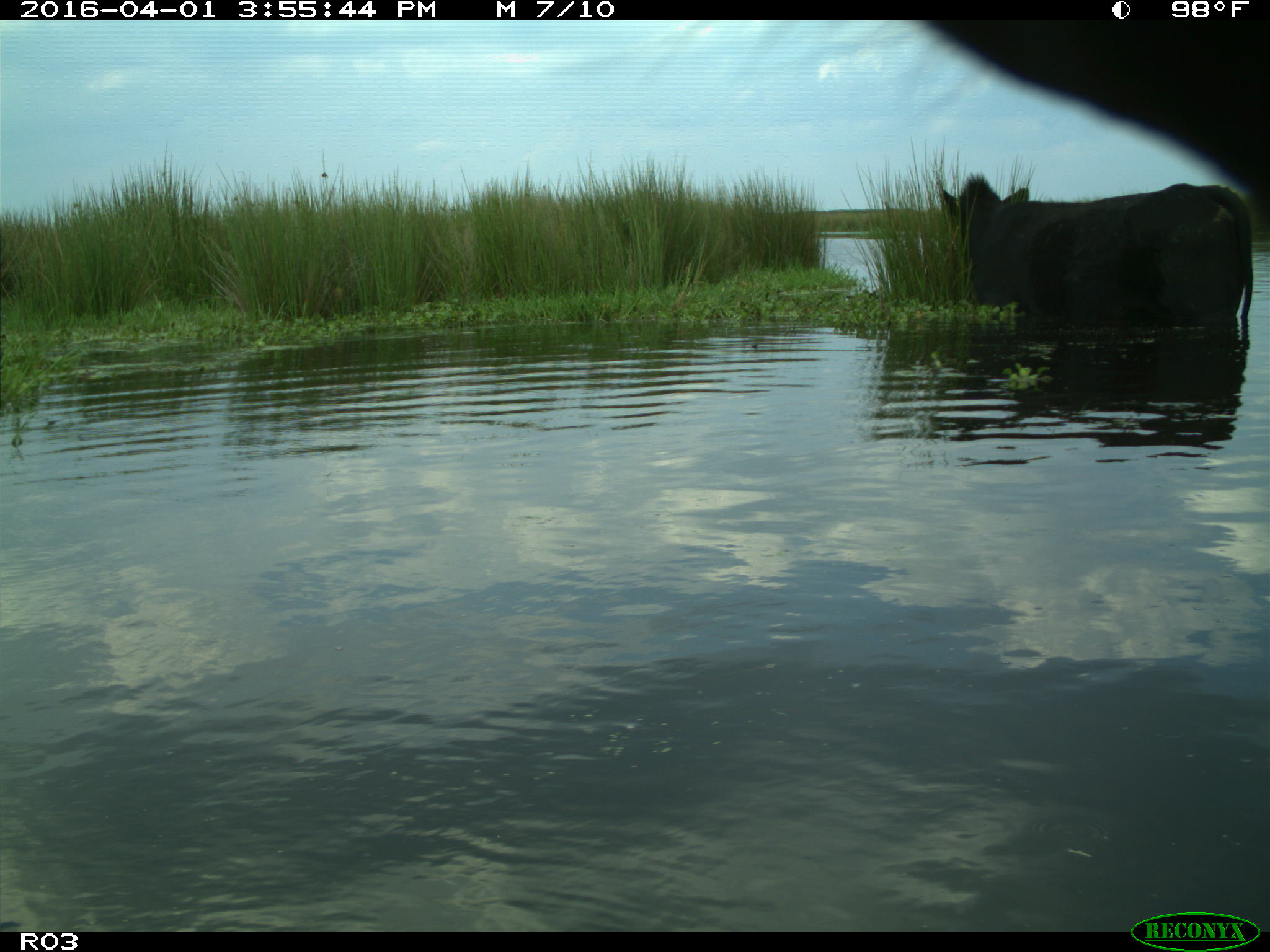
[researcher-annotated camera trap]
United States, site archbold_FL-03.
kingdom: Animalia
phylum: Chordata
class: Mammalia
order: Artiodactyla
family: Bovidae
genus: Bos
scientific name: Bos taurus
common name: domestic cow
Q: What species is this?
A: Bos taurus (domestic cow).